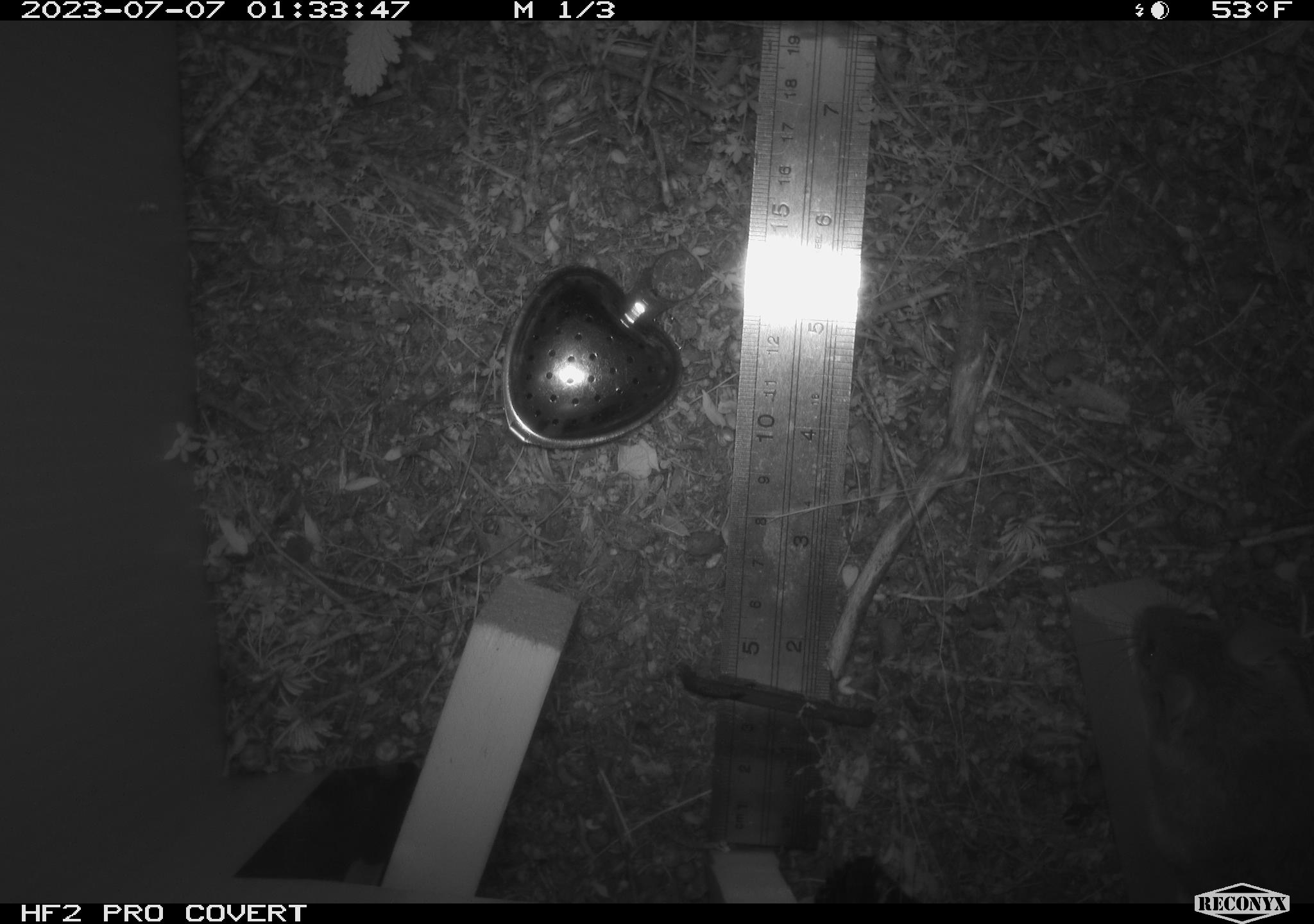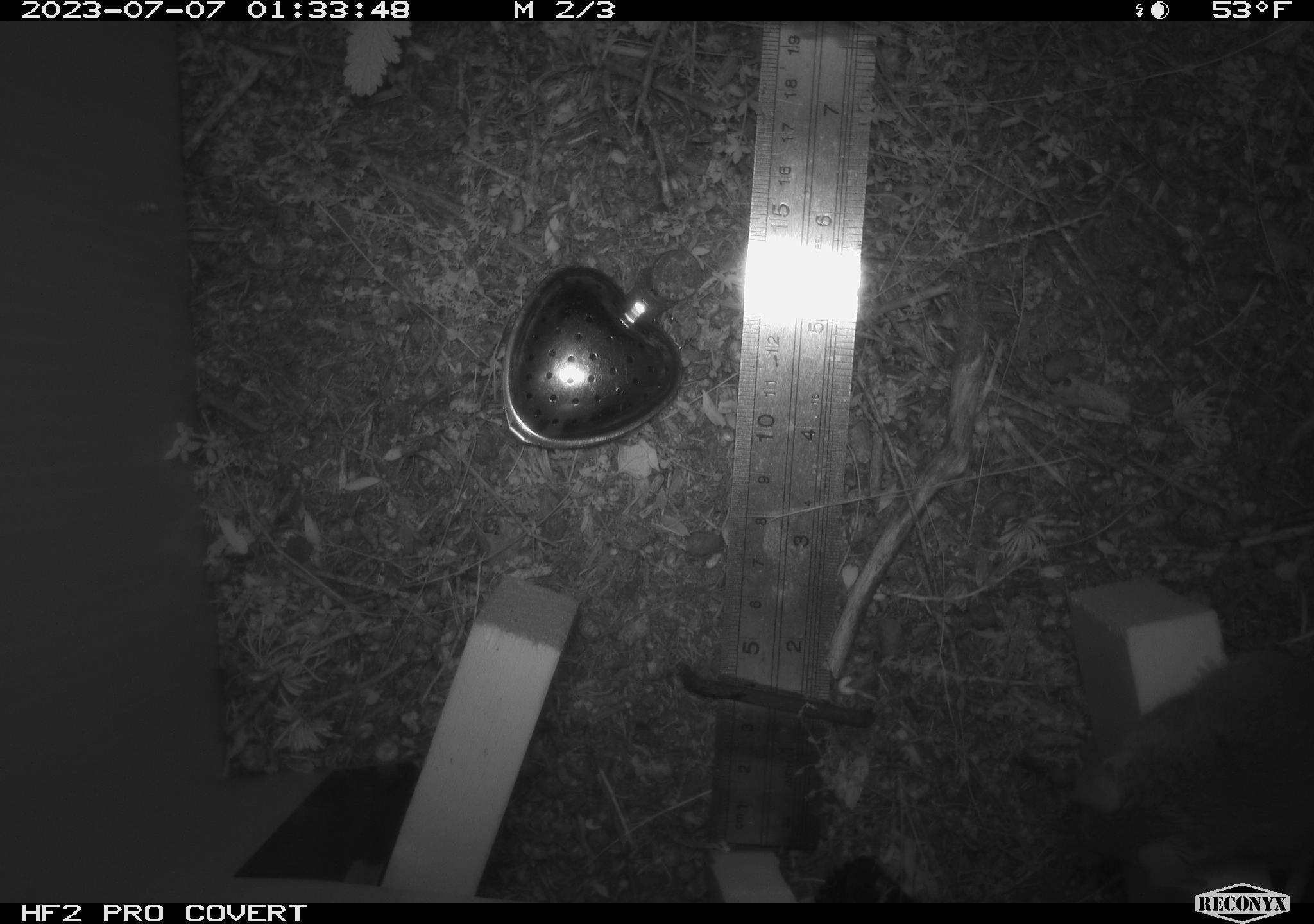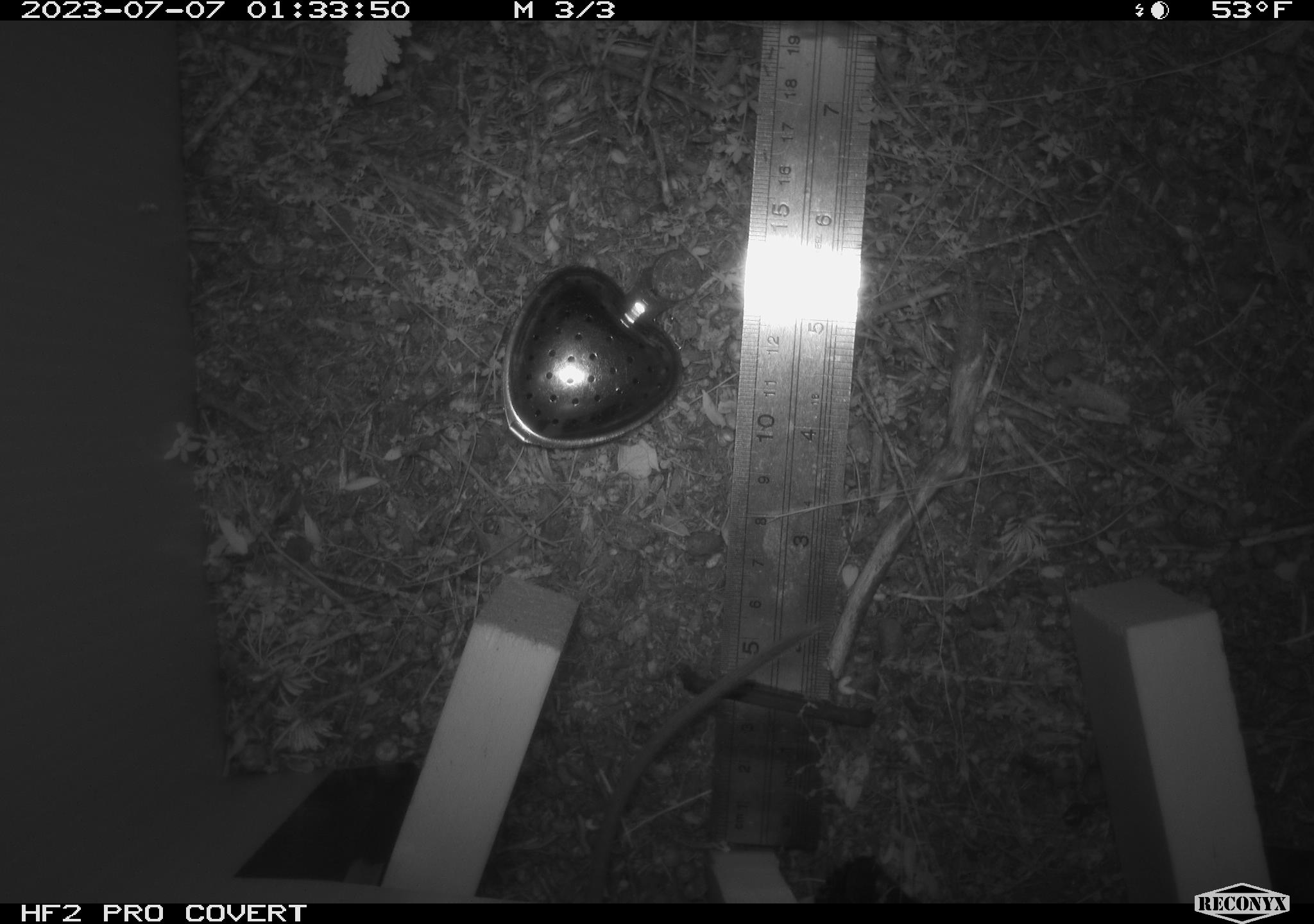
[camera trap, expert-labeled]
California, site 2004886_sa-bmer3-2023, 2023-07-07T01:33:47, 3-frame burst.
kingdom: Animalia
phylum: Chordata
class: Mammalia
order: Rodentia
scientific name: Rodentia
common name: mouse species